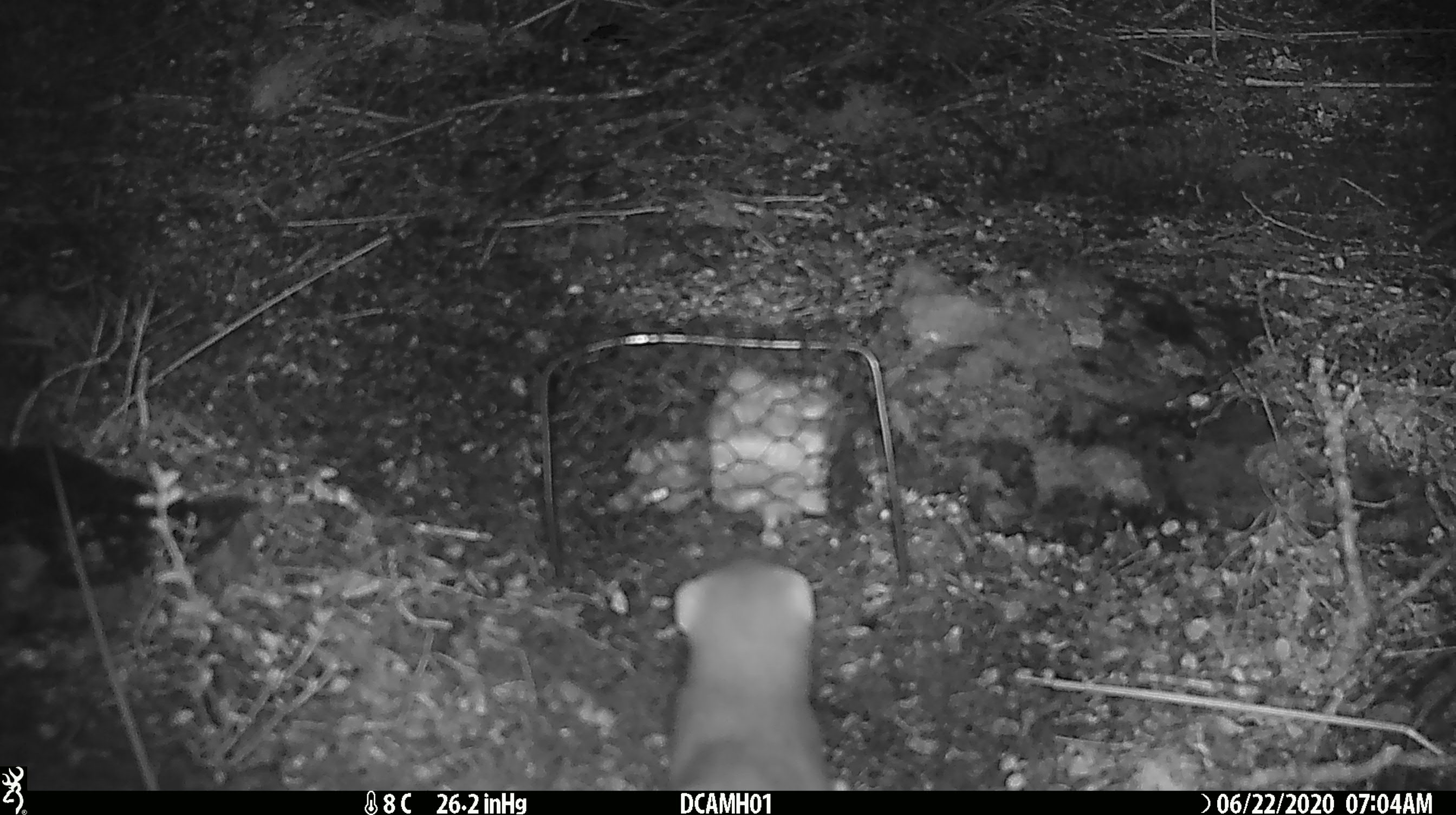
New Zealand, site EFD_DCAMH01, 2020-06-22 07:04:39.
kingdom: Animalia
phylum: Chordata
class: Mammalia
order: Carnivora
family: Mustelidae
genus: Mustela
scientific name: Mustela erminea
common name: stoat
Stoat (Mustela erminea).